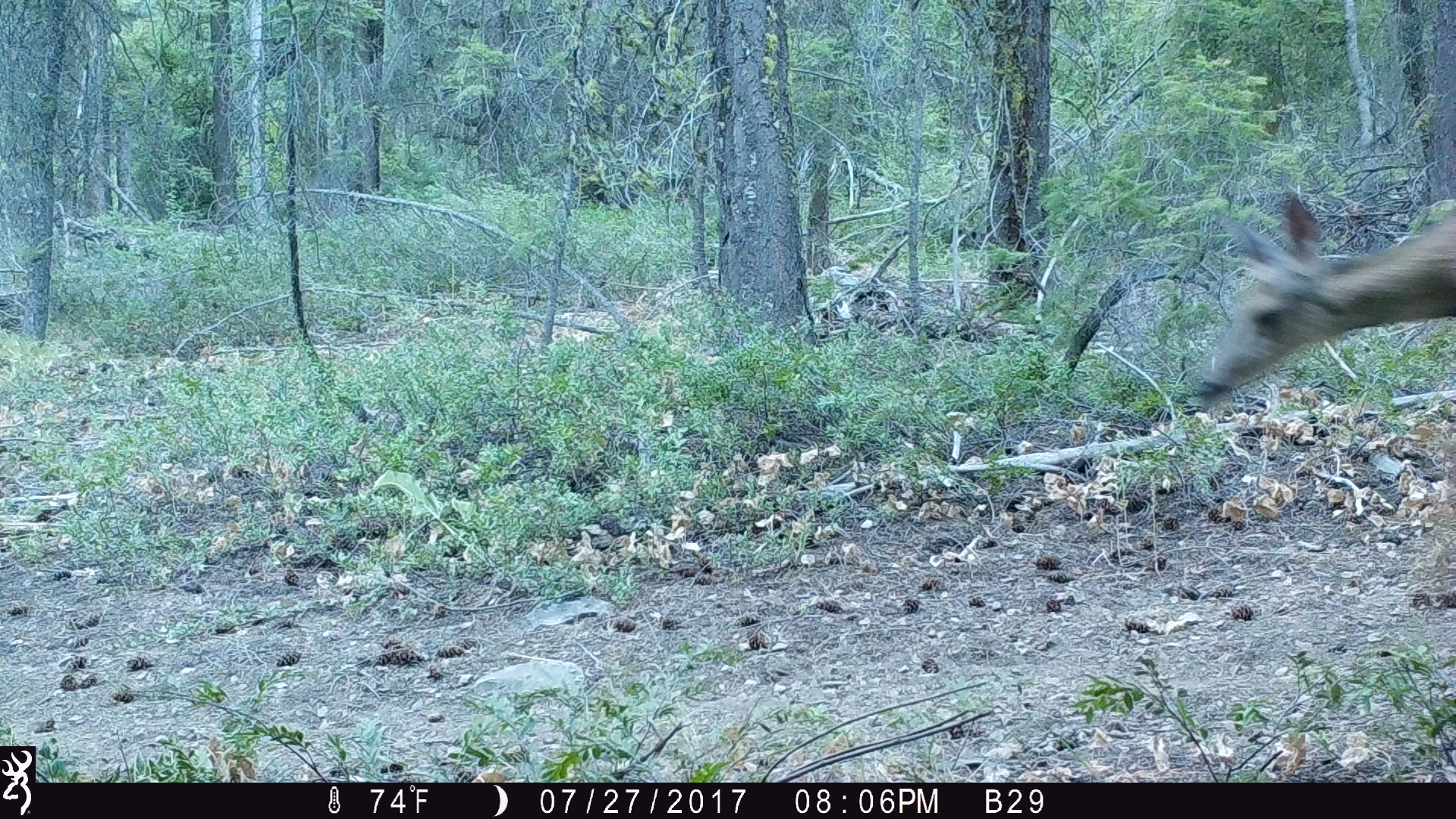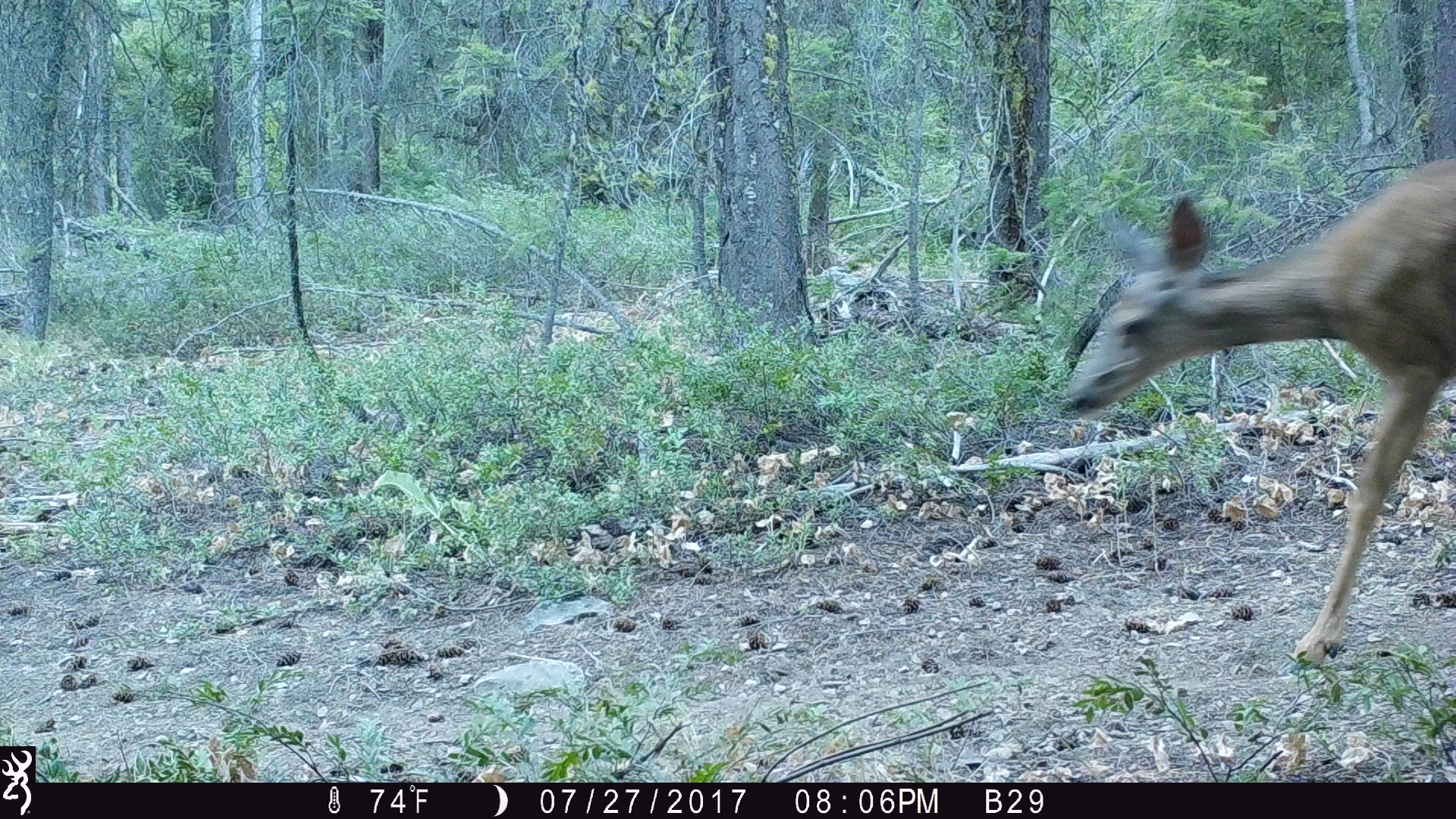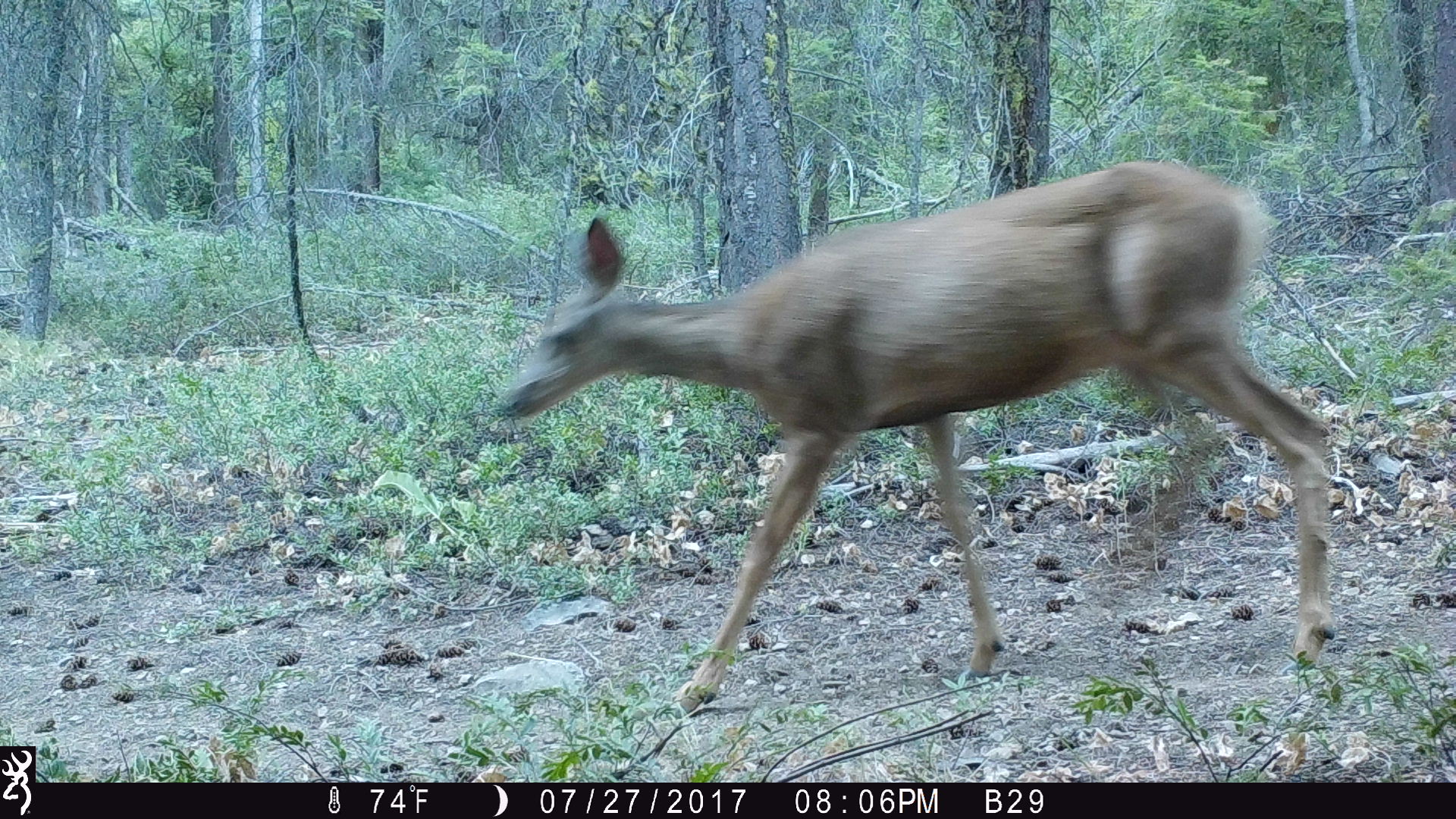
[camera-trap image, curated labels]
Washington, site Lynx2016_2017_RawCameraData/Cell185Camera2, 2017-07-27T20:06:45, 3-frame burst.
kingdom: Animalia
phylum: Chordata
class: Mammalia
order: Artiodactyla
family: Cervidae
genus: Odocoileus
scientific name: Odocoileus hemionus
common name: mule deer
Odocoileus hemionus (mule deer). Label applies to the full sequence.